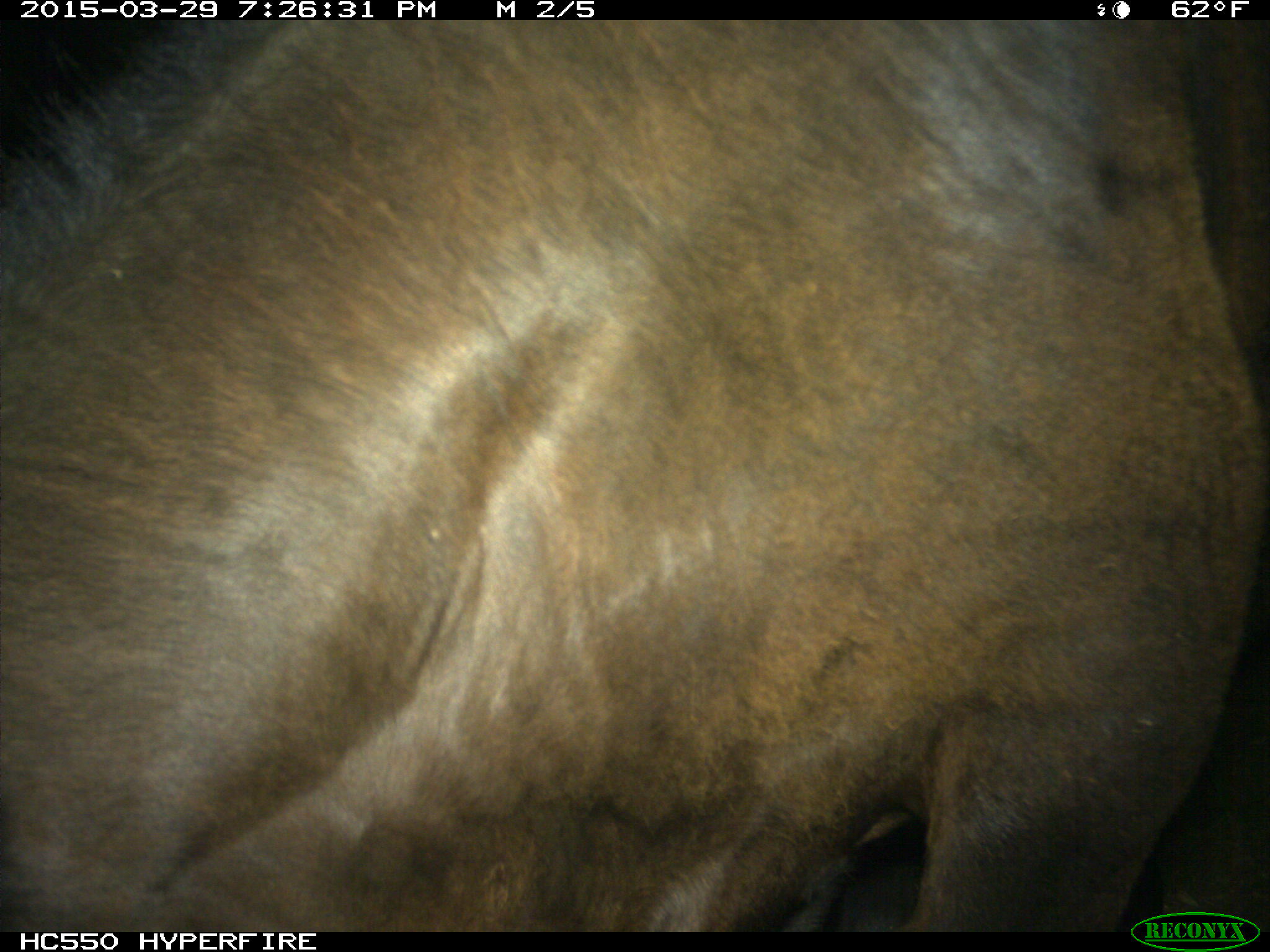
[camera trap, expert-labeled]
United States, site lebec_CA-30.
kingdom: Animalia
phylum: Chordata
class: Mammalia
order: Artiodactyla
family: Bovidae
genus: Bos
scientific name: Bos taurus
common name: domestic cow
Bos taurus (domestic cow).